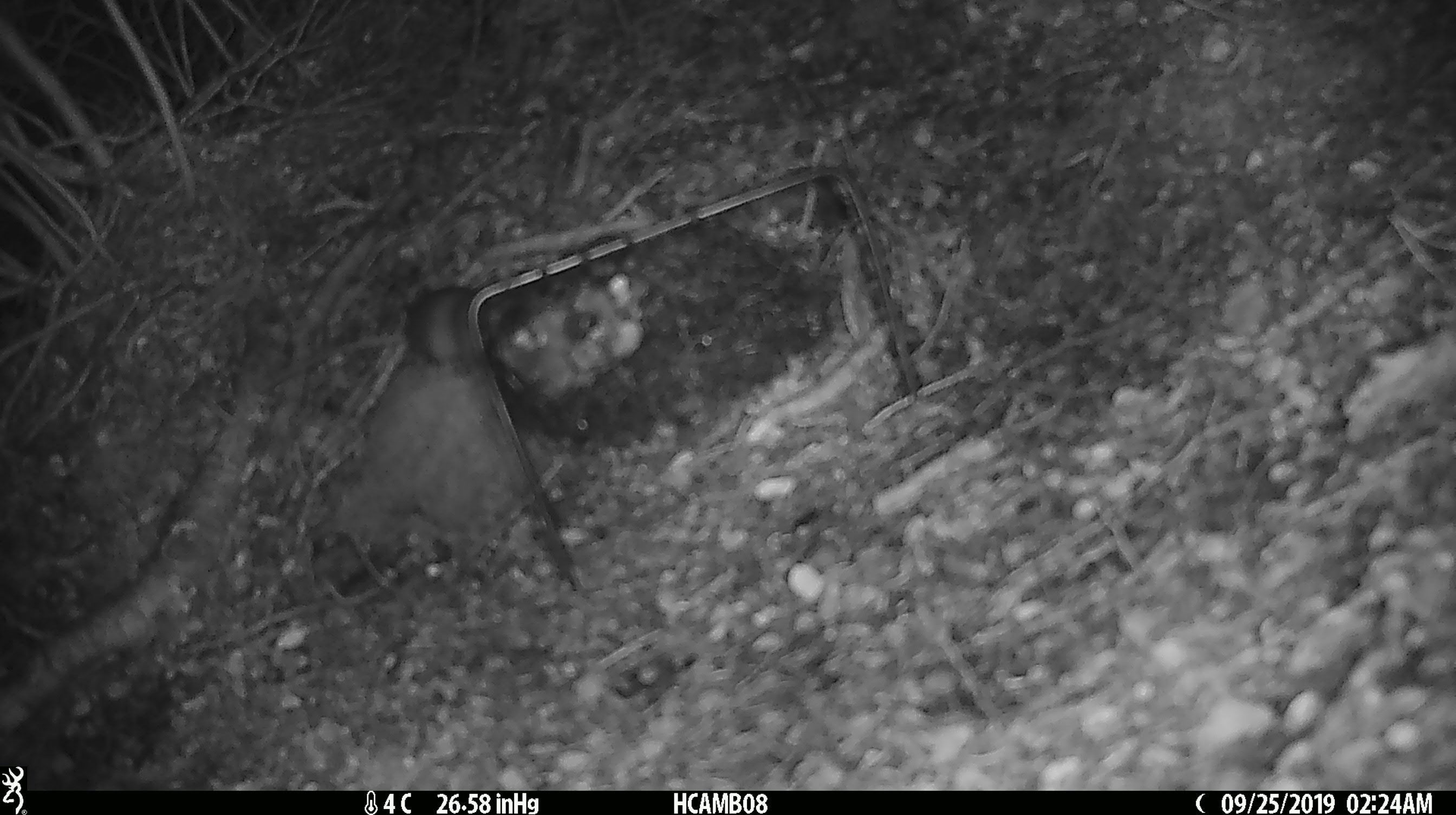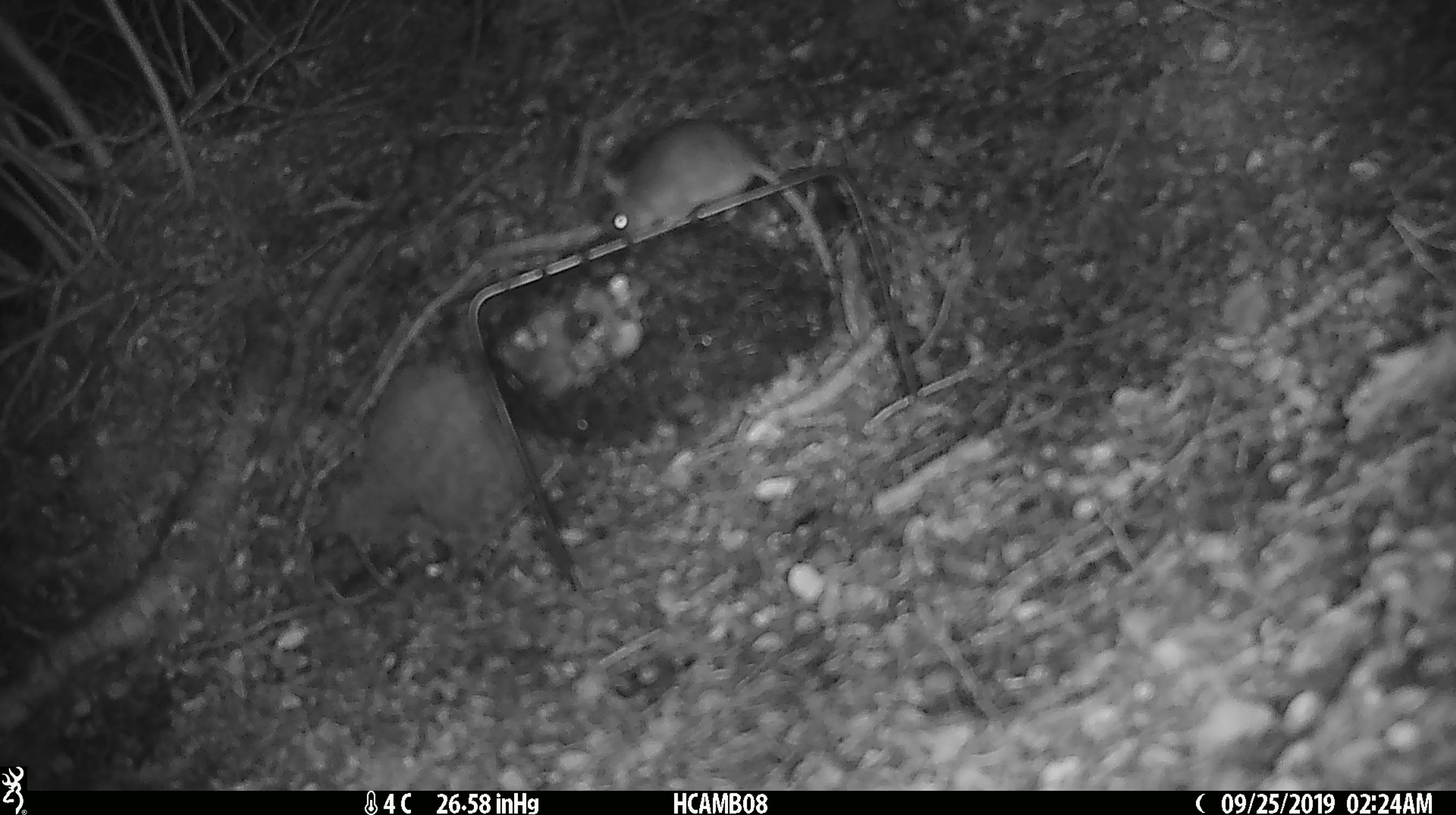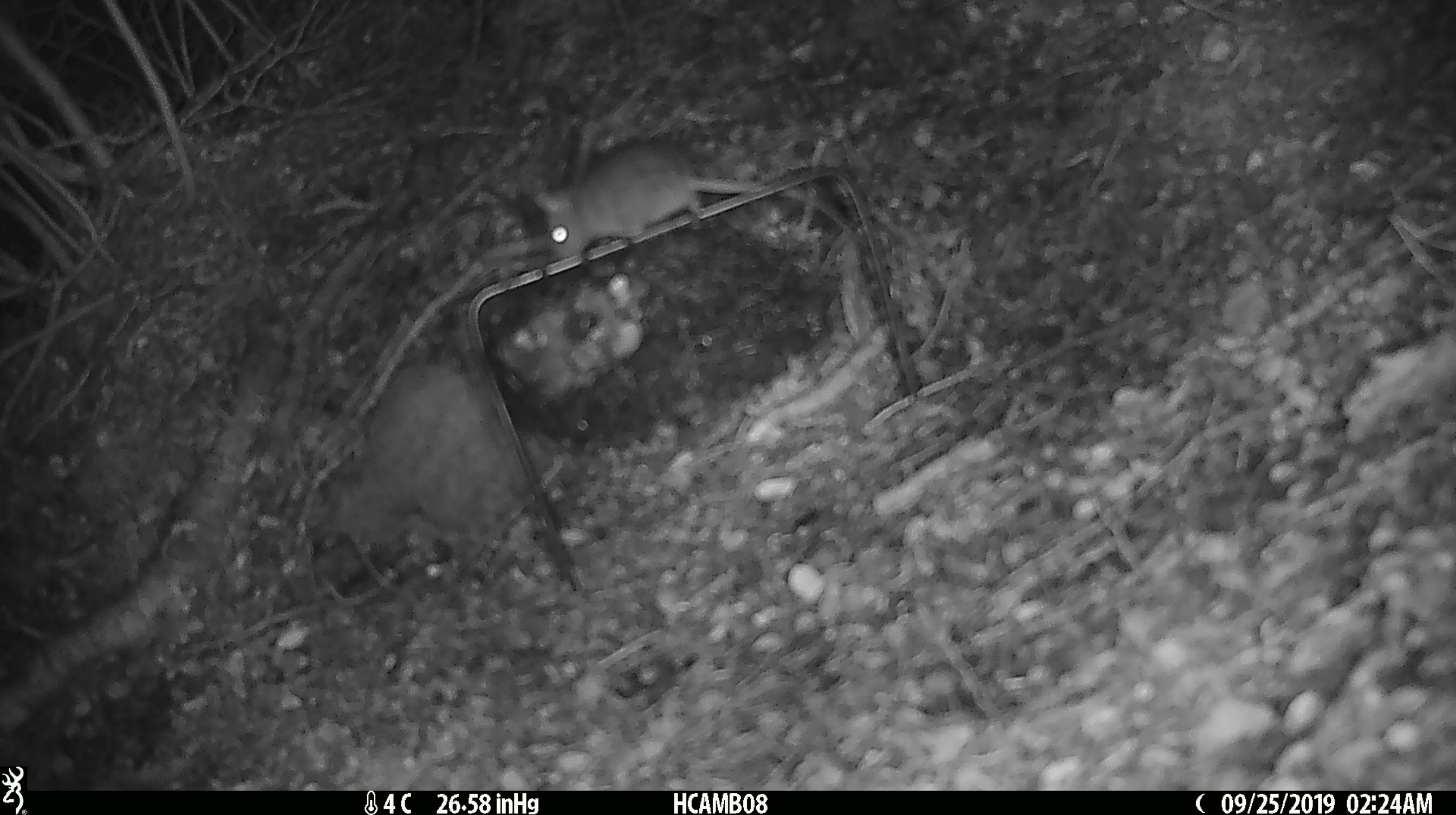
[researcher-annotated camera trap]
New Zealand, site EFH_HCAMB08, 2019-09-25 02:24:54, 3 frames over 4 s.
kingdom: Animalia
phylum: Chordata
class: Mammalia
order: Rodentia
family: Muridae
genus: Mus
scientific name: Mus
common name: mouse